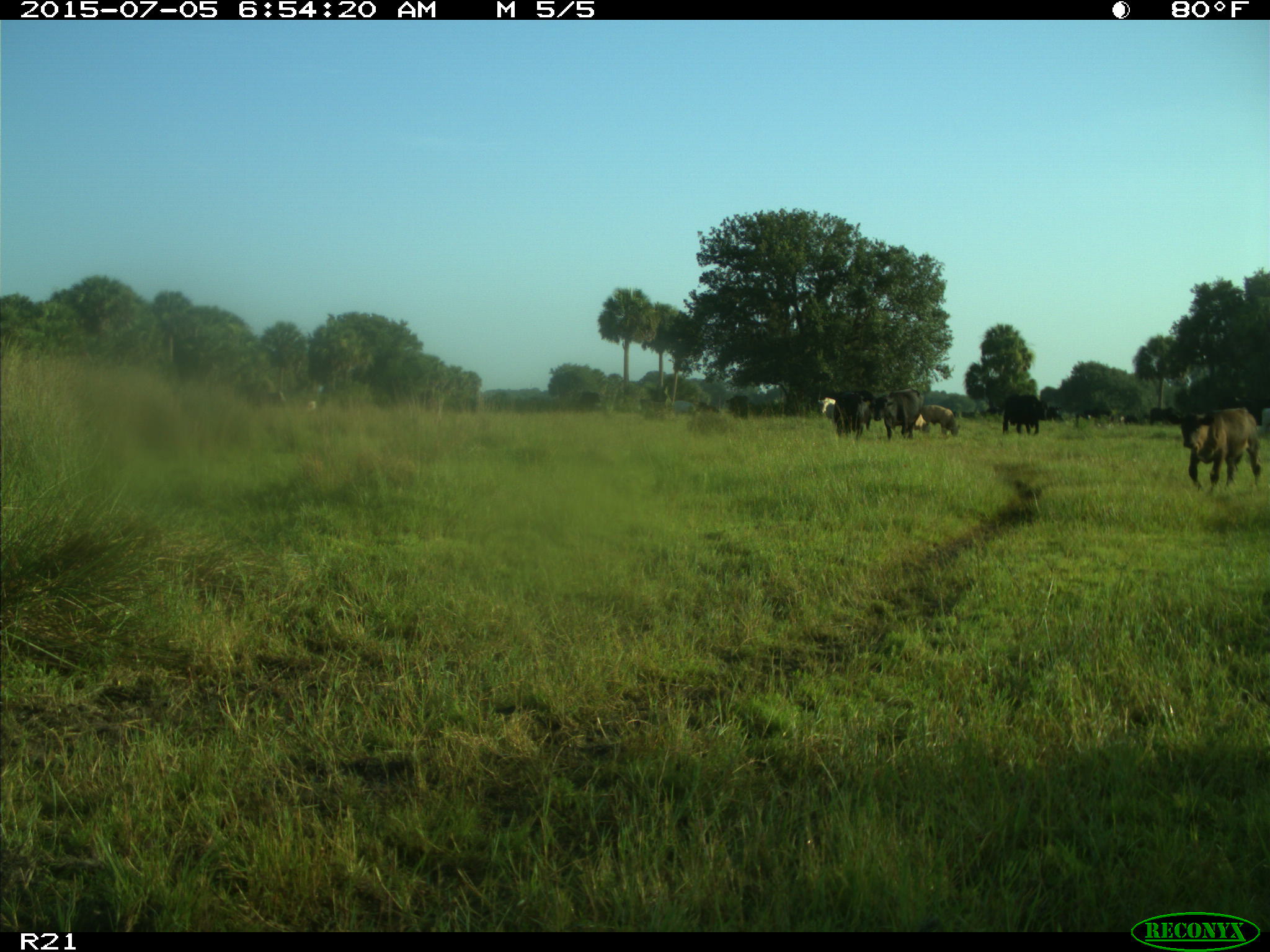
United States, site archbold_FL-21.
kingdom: Animalia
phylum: Chordata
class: Mammalia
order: Artiodactyla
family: Bovidae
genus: Bos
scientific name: Bos taurus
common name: domestic cow